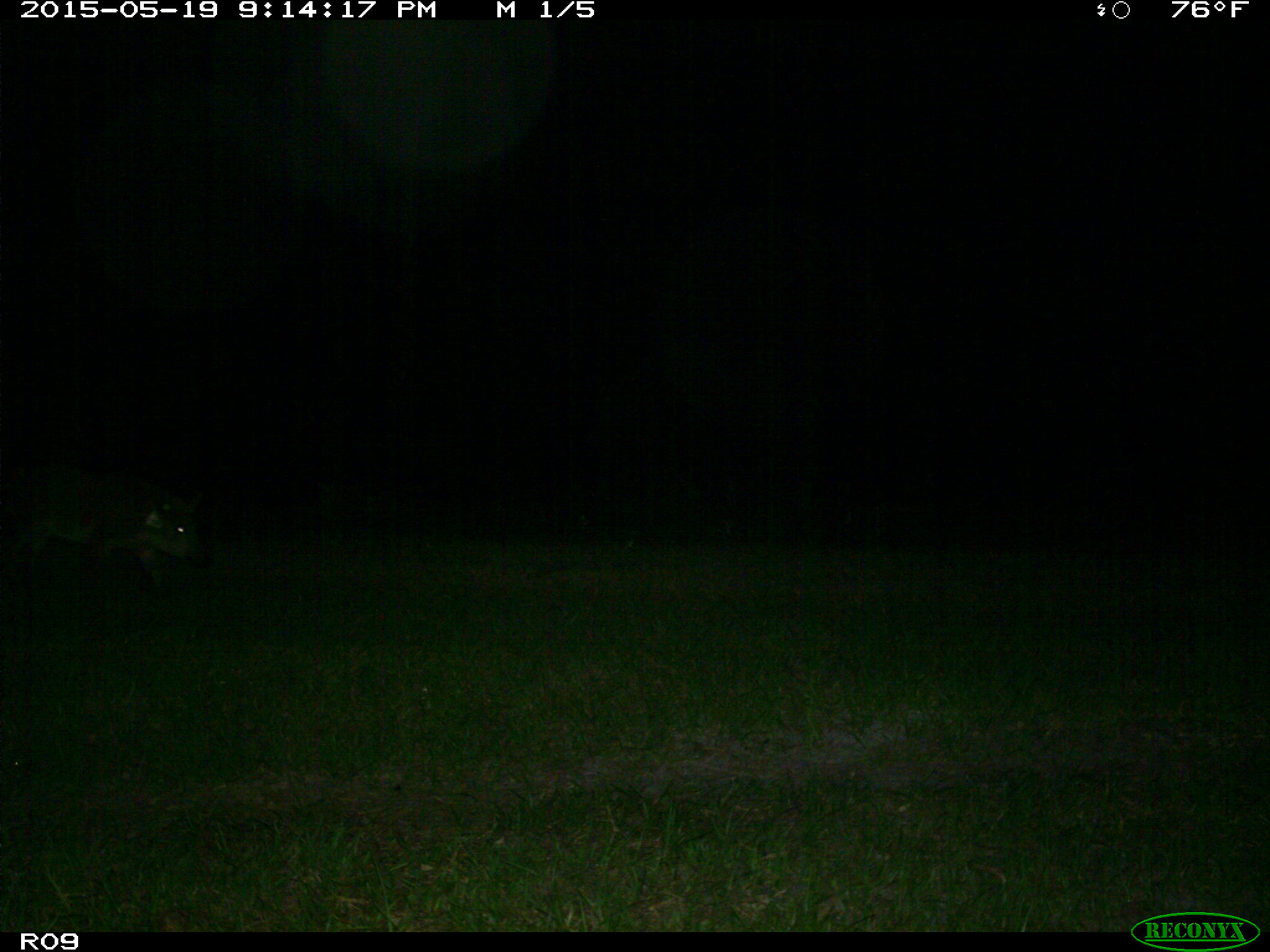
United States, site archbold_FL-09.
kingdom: Animalia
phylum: Chordata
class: Mammalia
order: Artiodactyla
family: Suidae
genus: Sus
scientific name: Sus scrofa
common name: wild boar